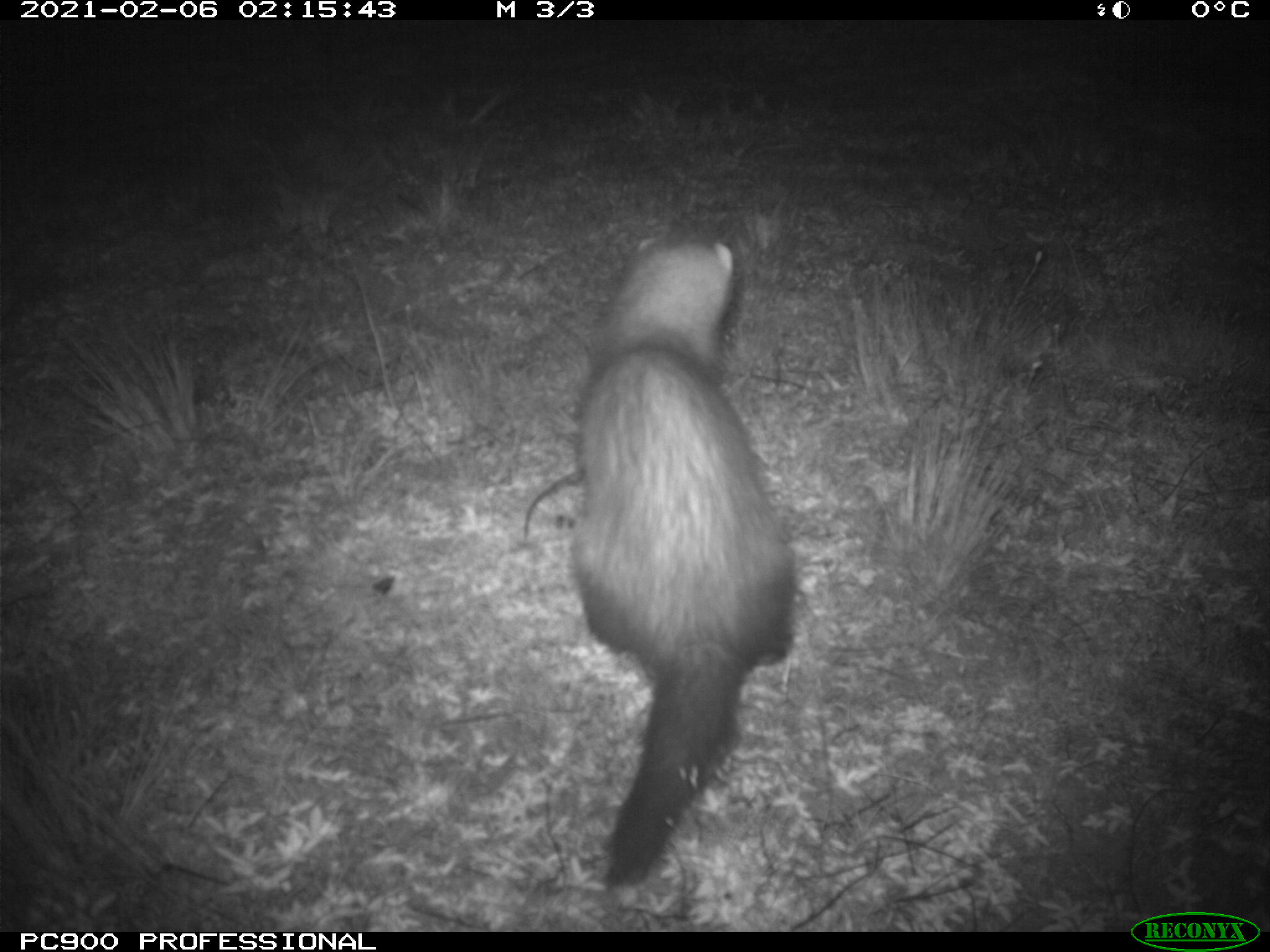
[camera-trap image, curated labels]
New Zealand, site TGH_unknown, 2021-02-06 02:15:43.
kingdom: Animalia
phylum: Chordata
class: Mammalia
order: Carnivora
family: Mustelidae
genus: Mustela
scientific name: Mustela furo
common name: ferret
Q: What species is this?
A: Ferret (Mustela furo).